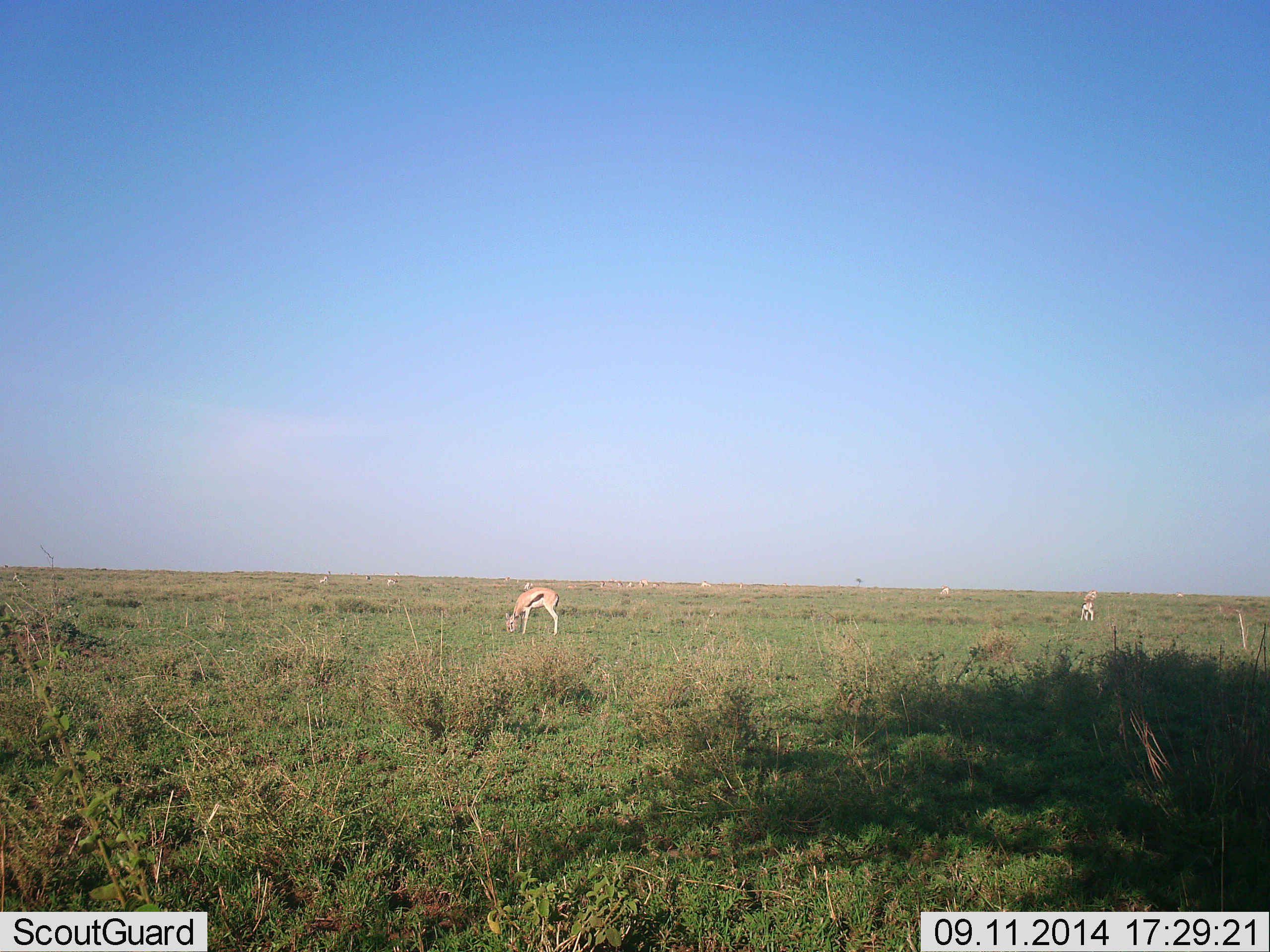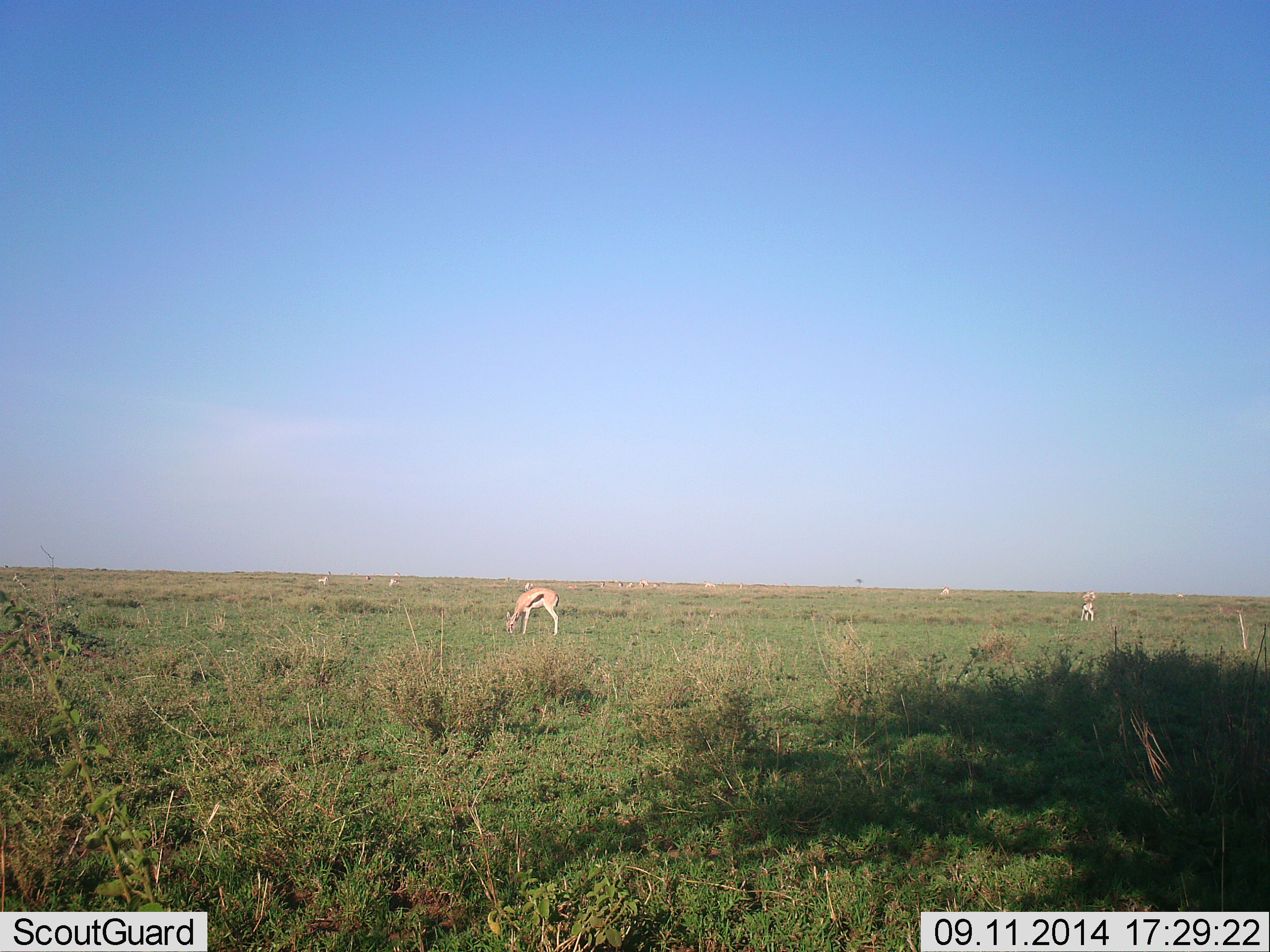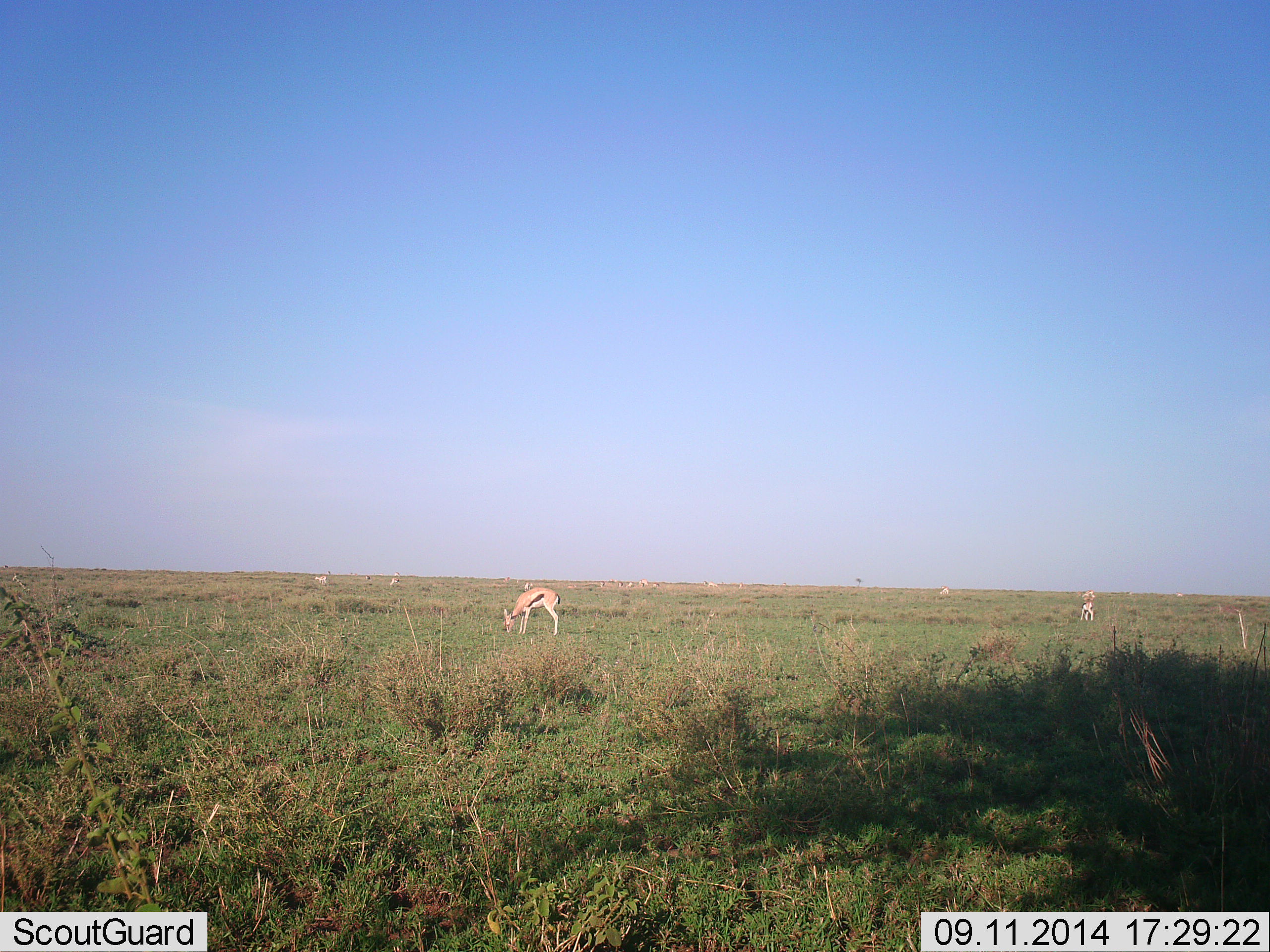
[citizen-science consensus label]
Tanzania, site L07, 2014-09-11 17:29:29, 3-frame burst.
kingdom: Animalia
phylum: Chordata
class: Mammalia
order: Artiodactyla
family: Bovidae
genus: Eudorcas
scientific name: Eudorcas thomsonii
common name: thomson's gazelle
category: gazellethomsons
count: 8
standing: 30%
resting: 0%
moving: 10%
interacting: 0%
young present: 0%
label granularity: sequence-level